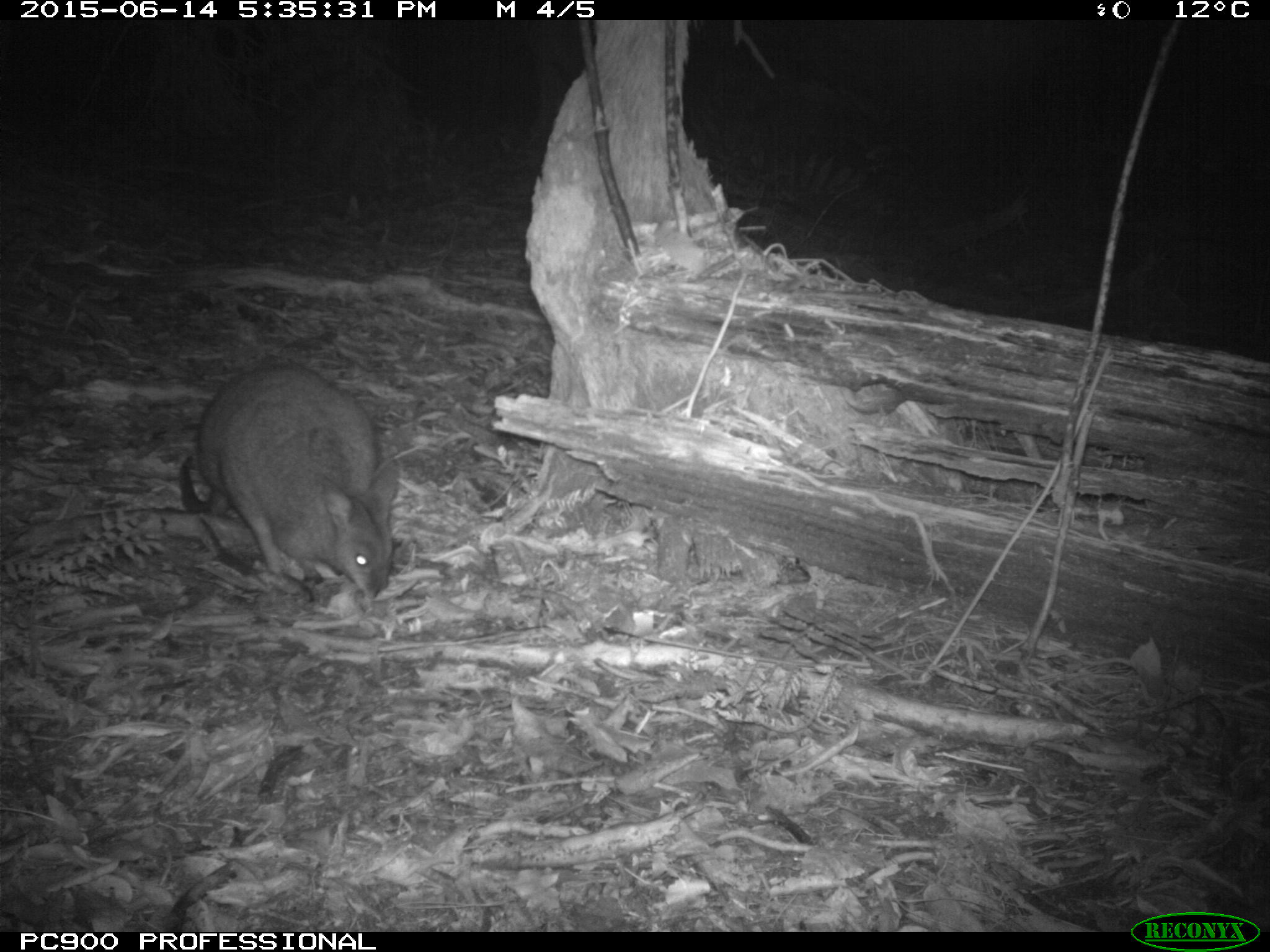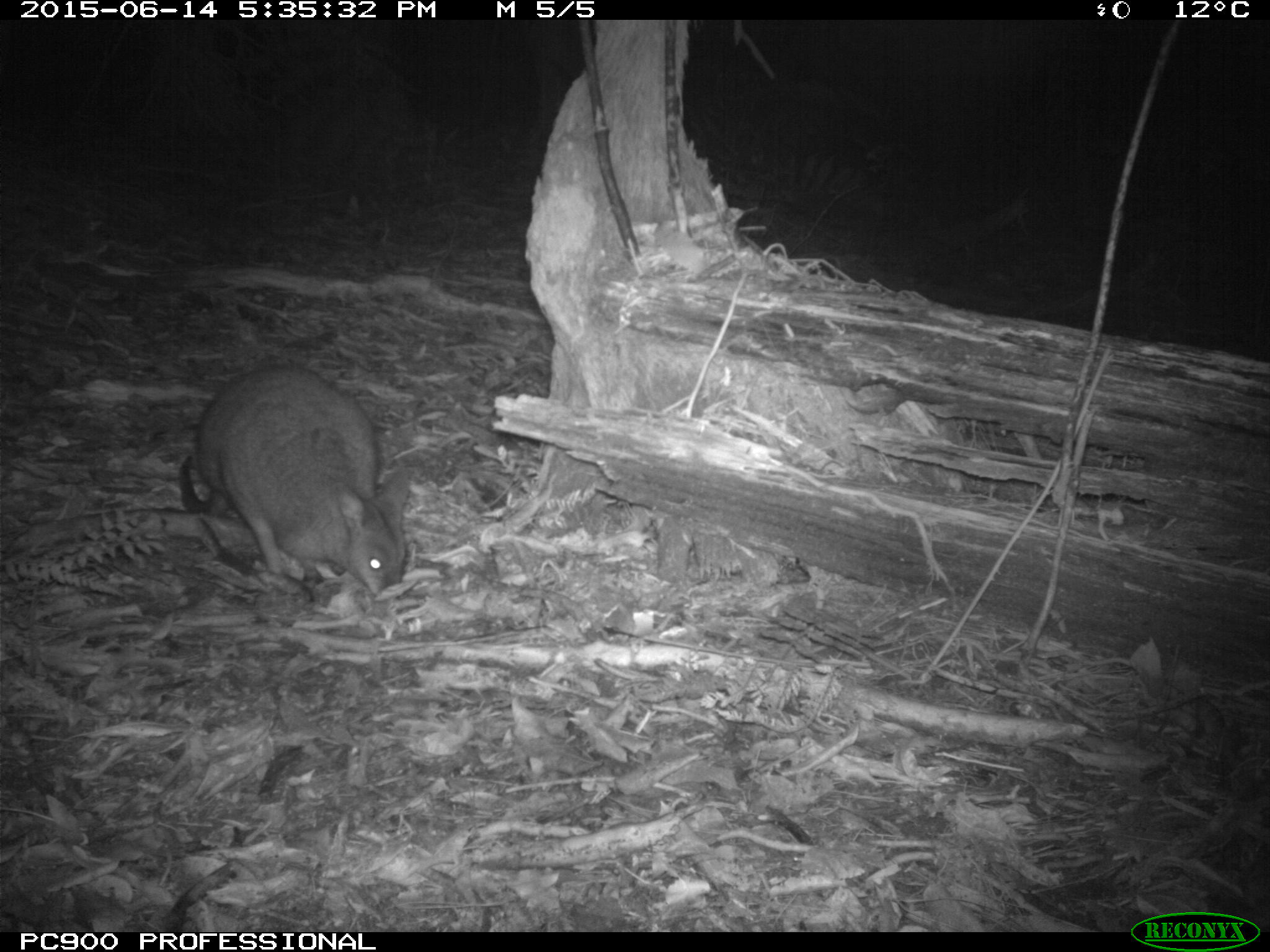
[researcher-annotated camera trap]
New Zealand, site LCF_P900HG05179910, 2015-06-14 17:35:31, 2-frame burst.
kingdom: Animalia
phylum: Chordata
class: Mammalia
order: Diprotodontia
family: Macropodidae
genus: Notamacropus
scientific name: Notamacropus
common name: wallaby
Wallaby (Notamacropus).